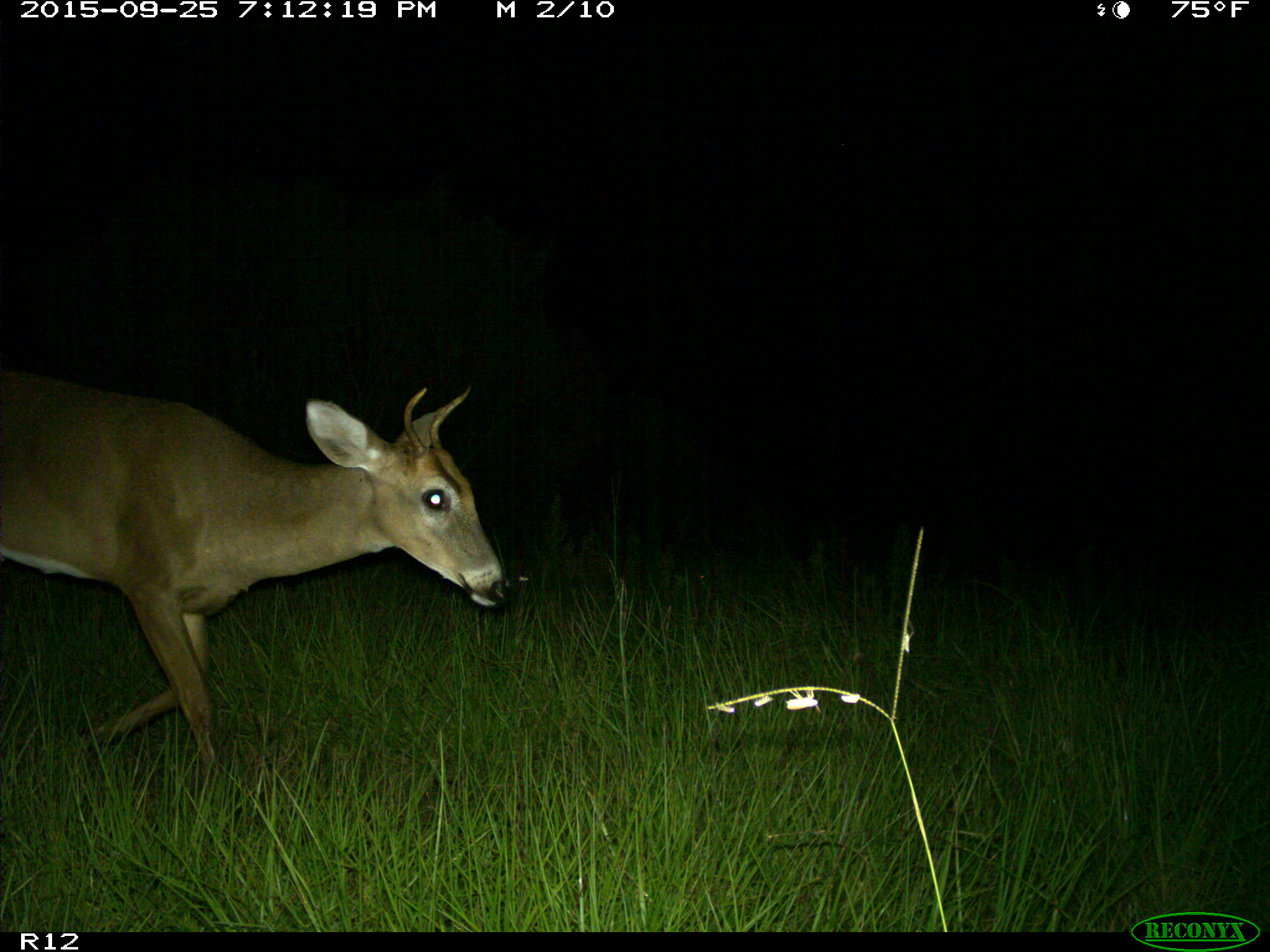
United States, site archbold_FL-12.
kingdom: Animalia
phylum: Chordata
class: Mammalia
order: Artiodactyla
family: Cervidae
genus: Odocoileus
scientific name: Odocoileus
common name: deer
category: unidentified deer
Unidentified deer (deer) (Odocoileus).